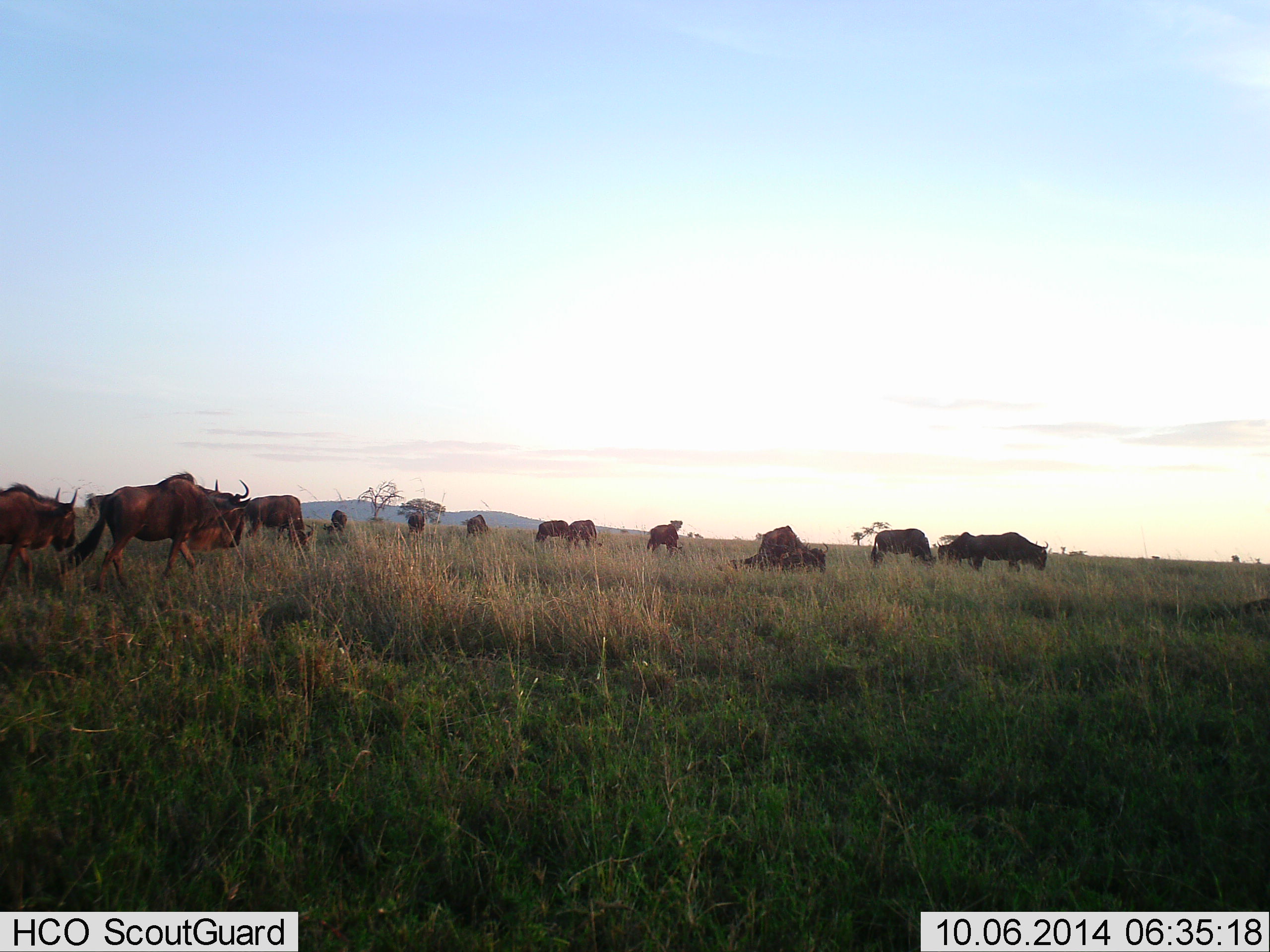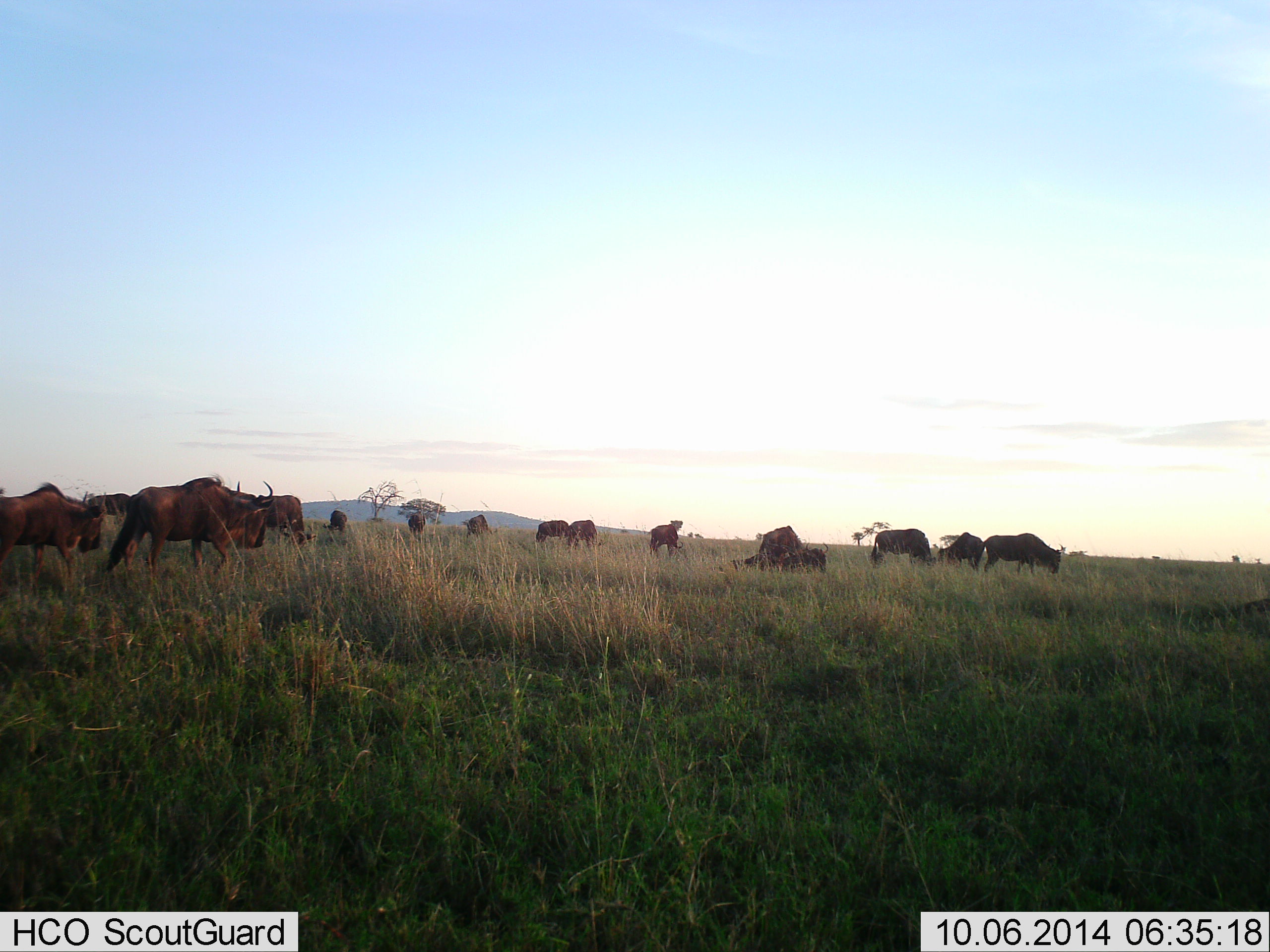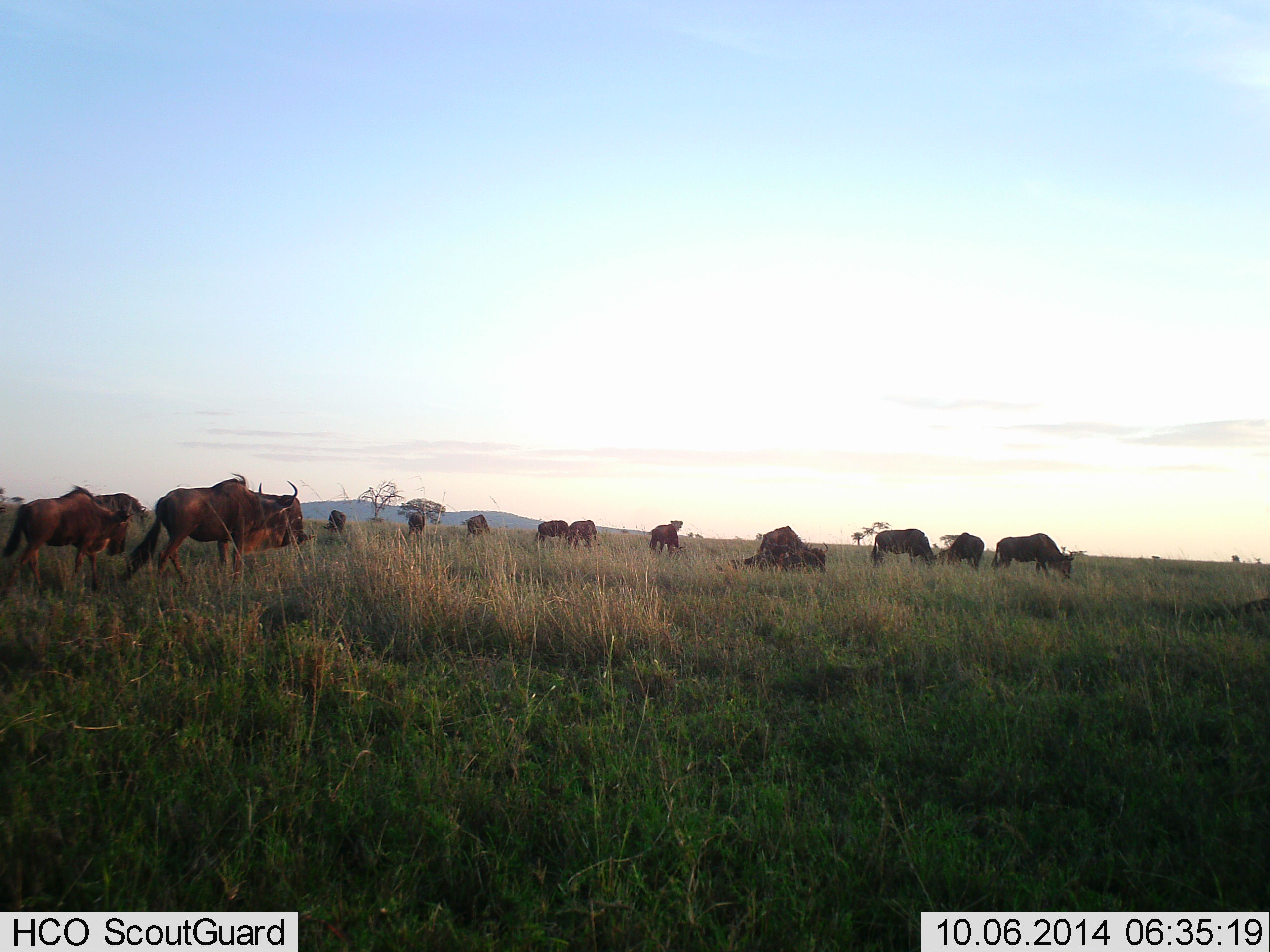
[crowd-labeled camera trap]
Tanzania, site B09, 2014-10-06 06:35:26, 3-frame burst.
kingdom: Animalia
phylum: Chordata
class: Mammalia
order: Artiodactyla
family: Bovidae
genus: Connochaetes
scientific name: Connochaetes taurinus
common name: blue wildebeest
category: wildebeest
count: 11-50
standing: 30%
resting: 30%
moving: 90%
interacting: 0%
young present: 10%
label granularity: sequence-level